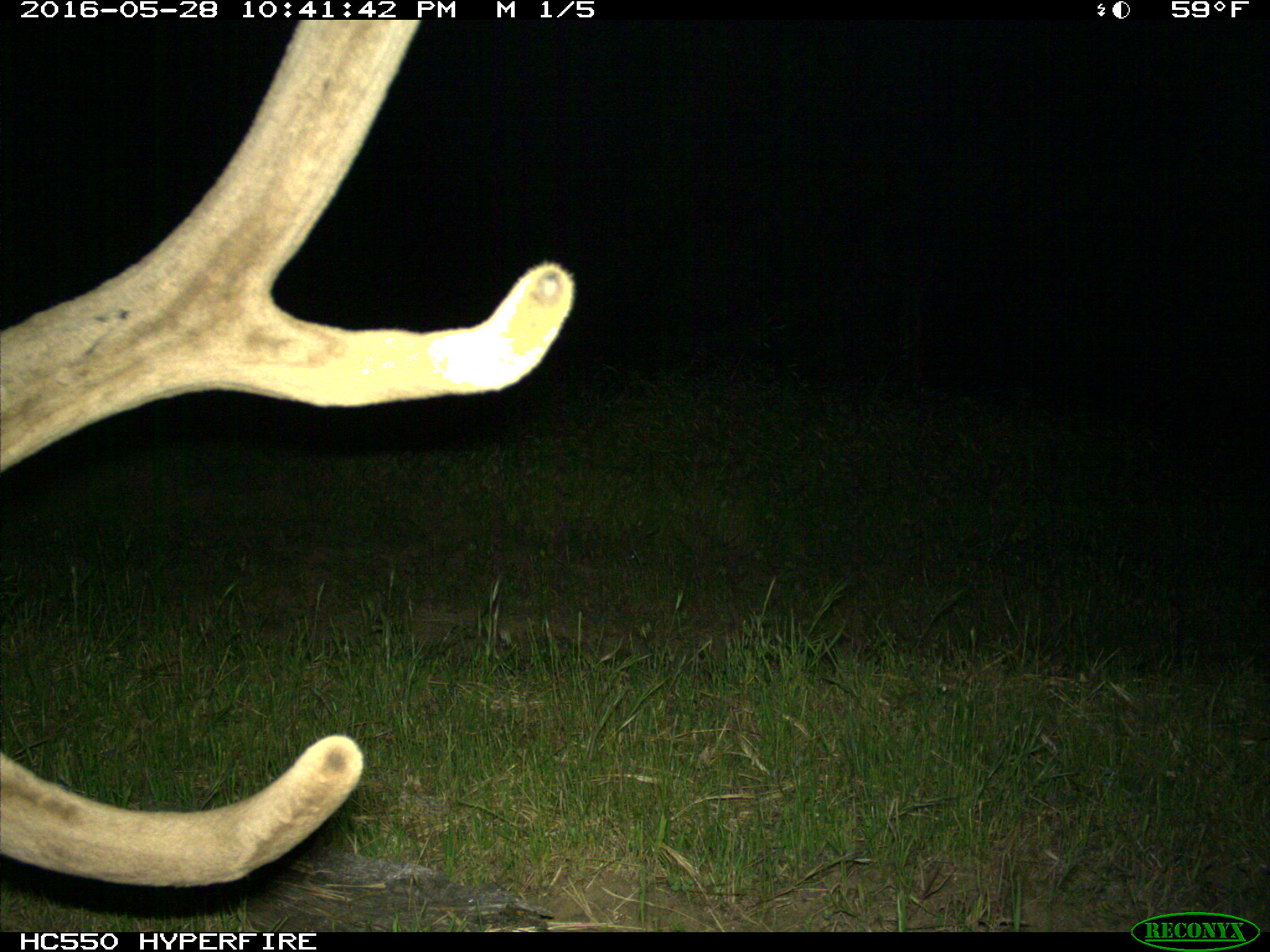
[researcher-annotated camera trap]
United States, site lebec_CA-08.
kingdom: Animalia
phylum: Chordata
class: Mammalia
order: Artiodactyla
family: Cervidae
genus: Cervus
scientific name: Cervus canadensis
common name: elk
Cervus canadensis (elk).